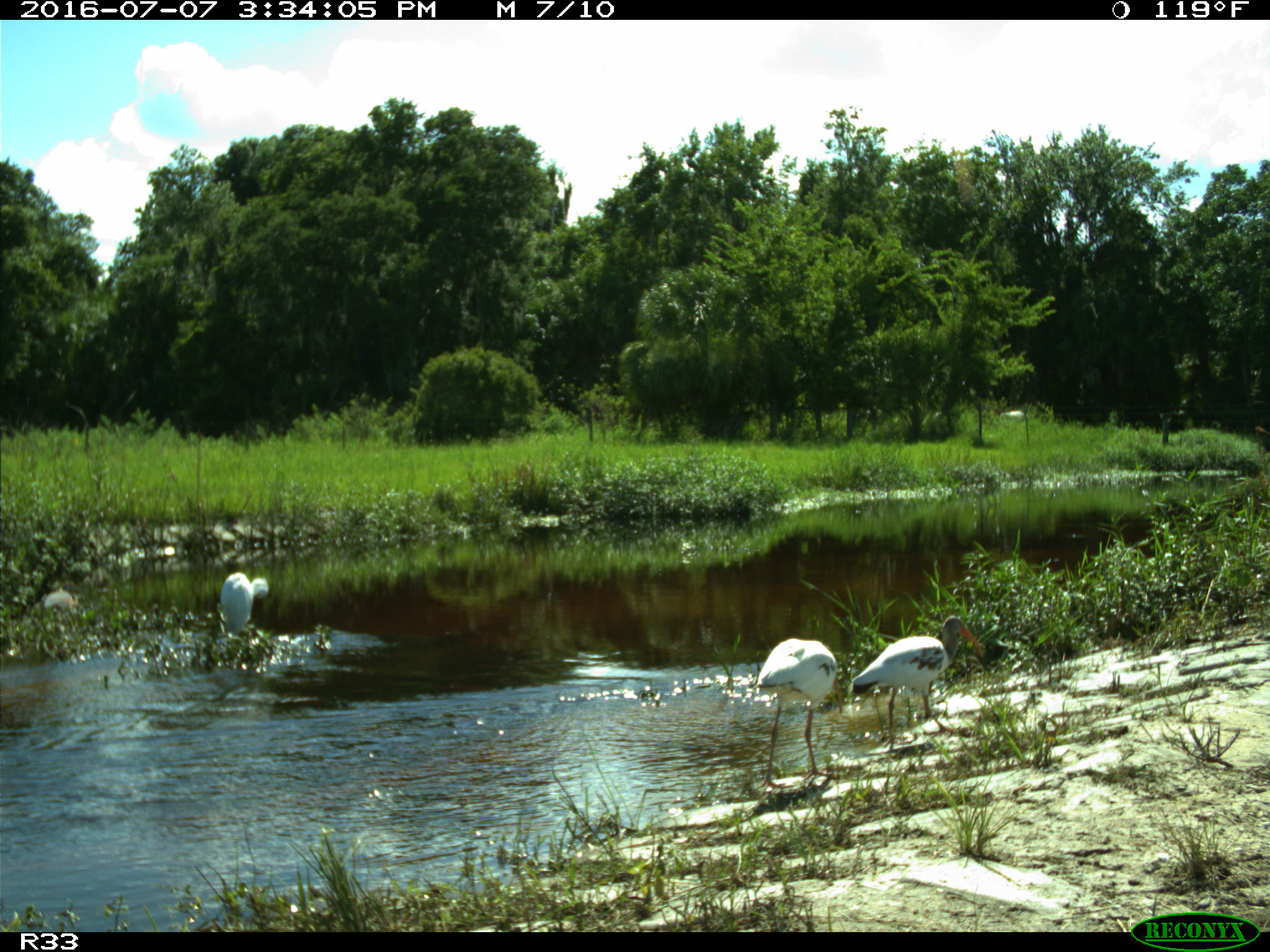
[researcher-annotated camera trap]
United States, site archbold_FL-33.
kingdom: Animalia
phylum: Chordata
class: Aves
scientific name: Aves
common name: birds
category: unidentified bird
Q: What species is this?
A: Unidentified bird (birds) (Aves).